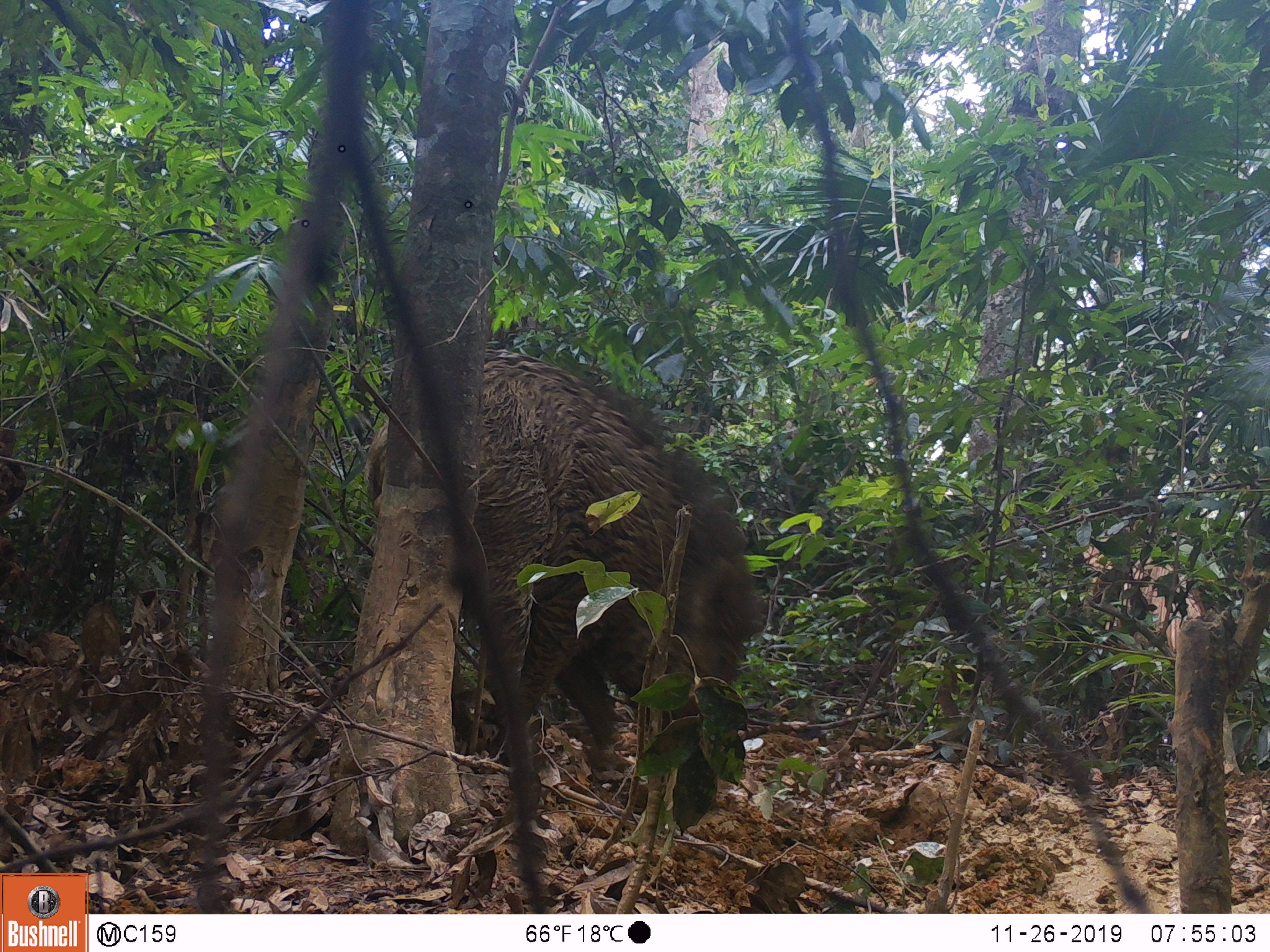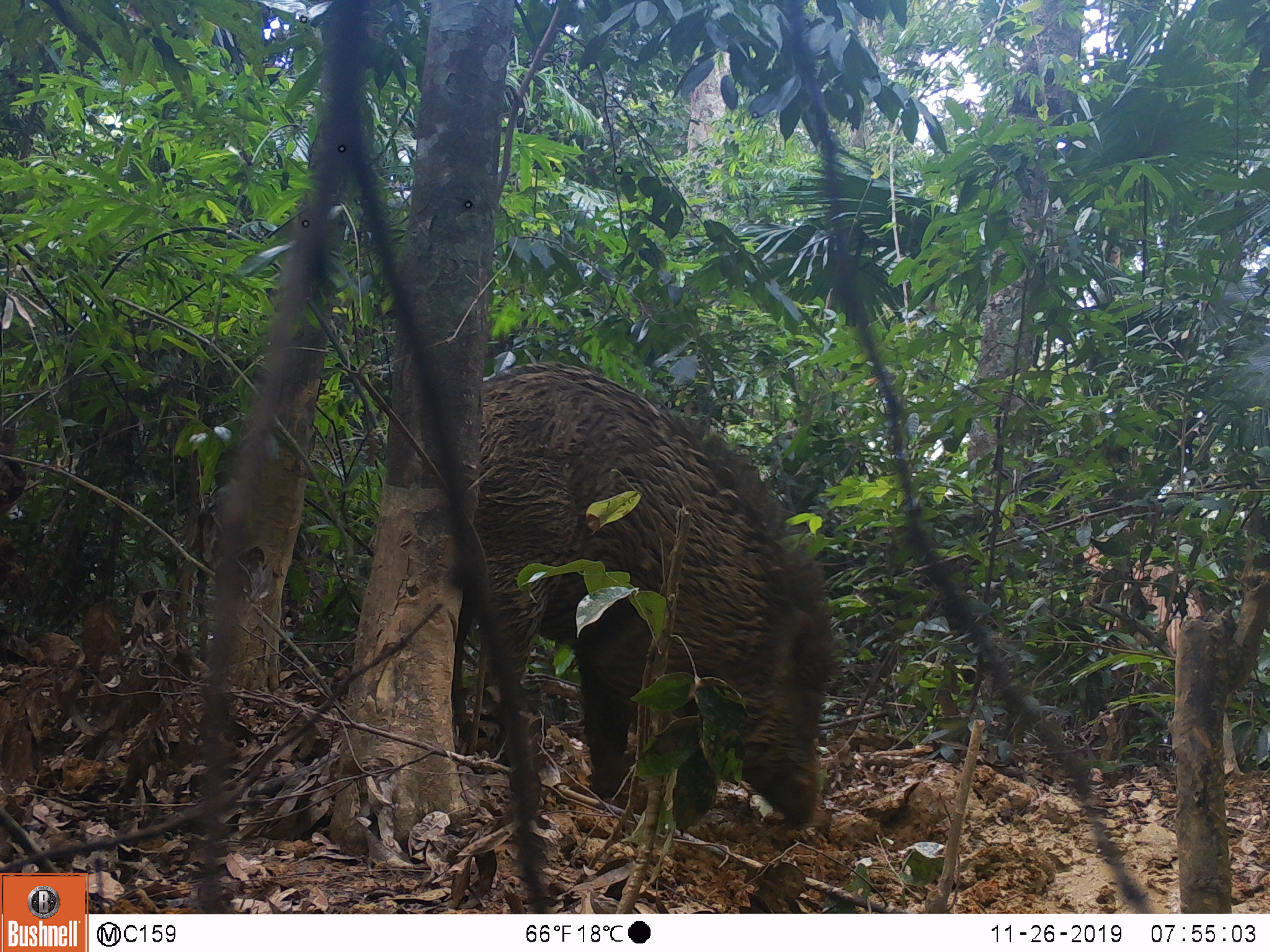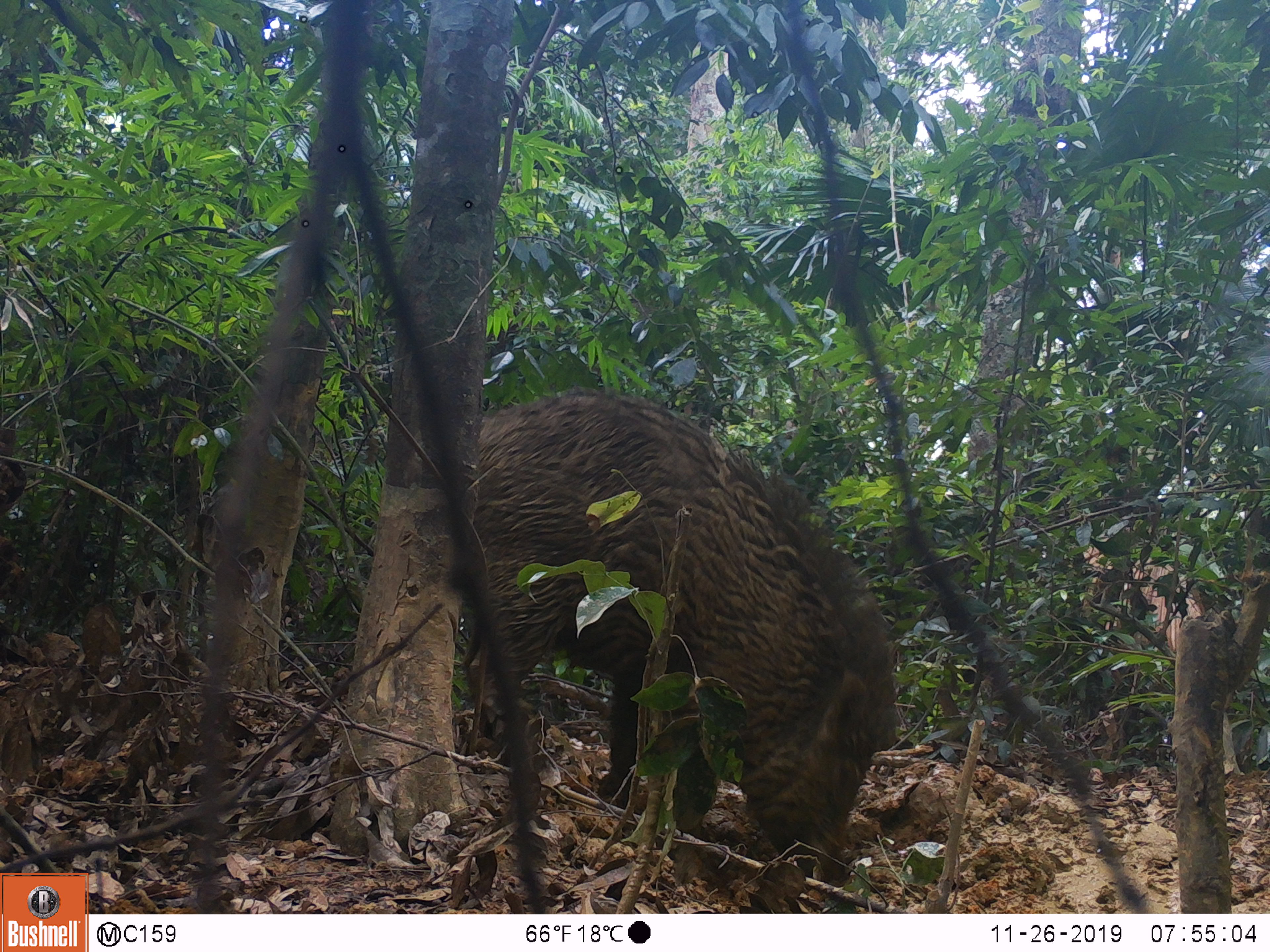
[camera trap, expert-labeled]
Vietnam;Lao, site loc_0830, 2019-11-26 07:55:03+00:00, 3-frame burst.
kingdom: Animalia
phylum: Chordata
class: Mammalia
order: Artiodactyla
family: Suidae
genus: Sus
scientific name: Sus scrofa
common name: eurasian wild pig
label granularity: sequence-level